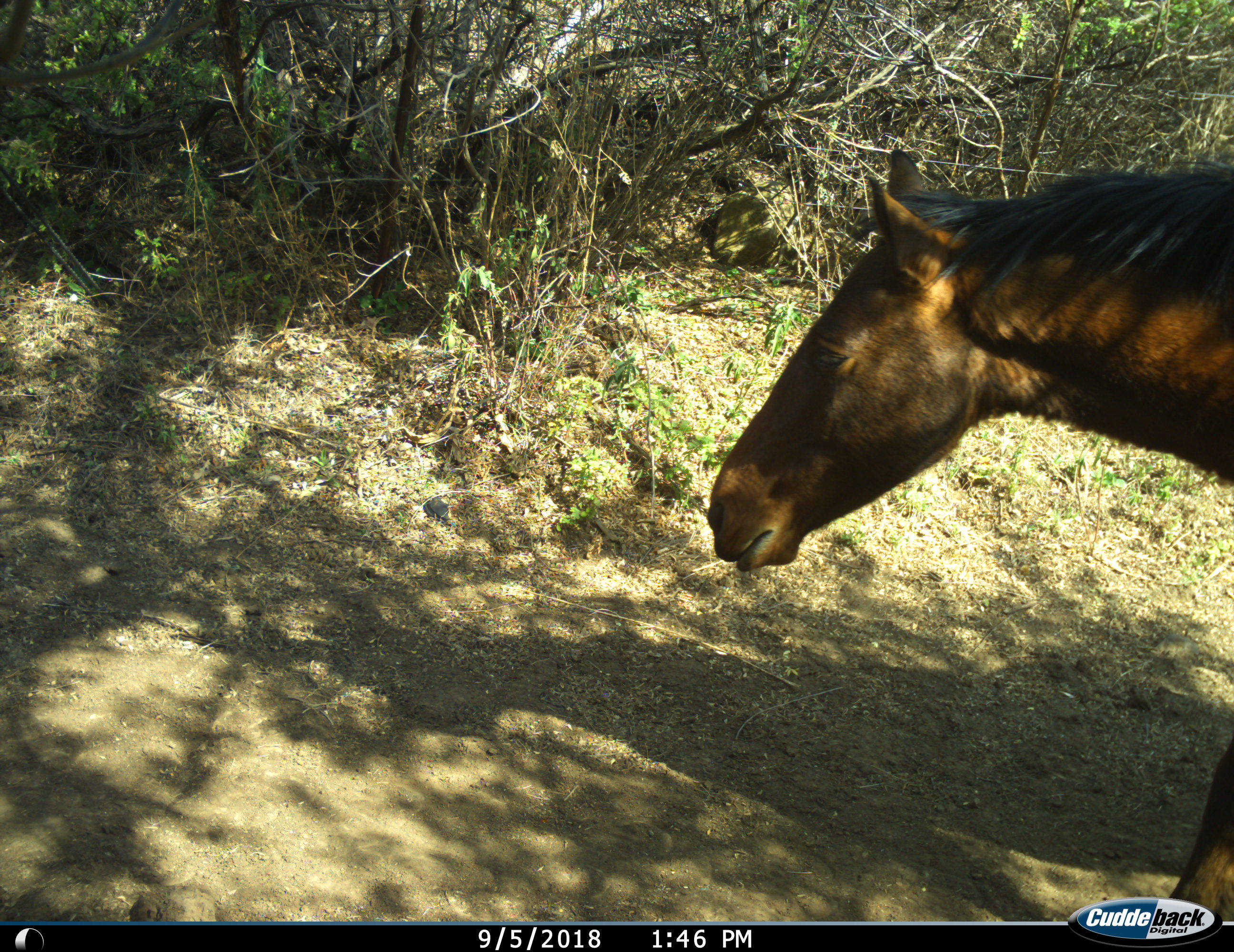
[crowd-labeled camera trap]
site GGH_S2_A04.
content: unidentified animal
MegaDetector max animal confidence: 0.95